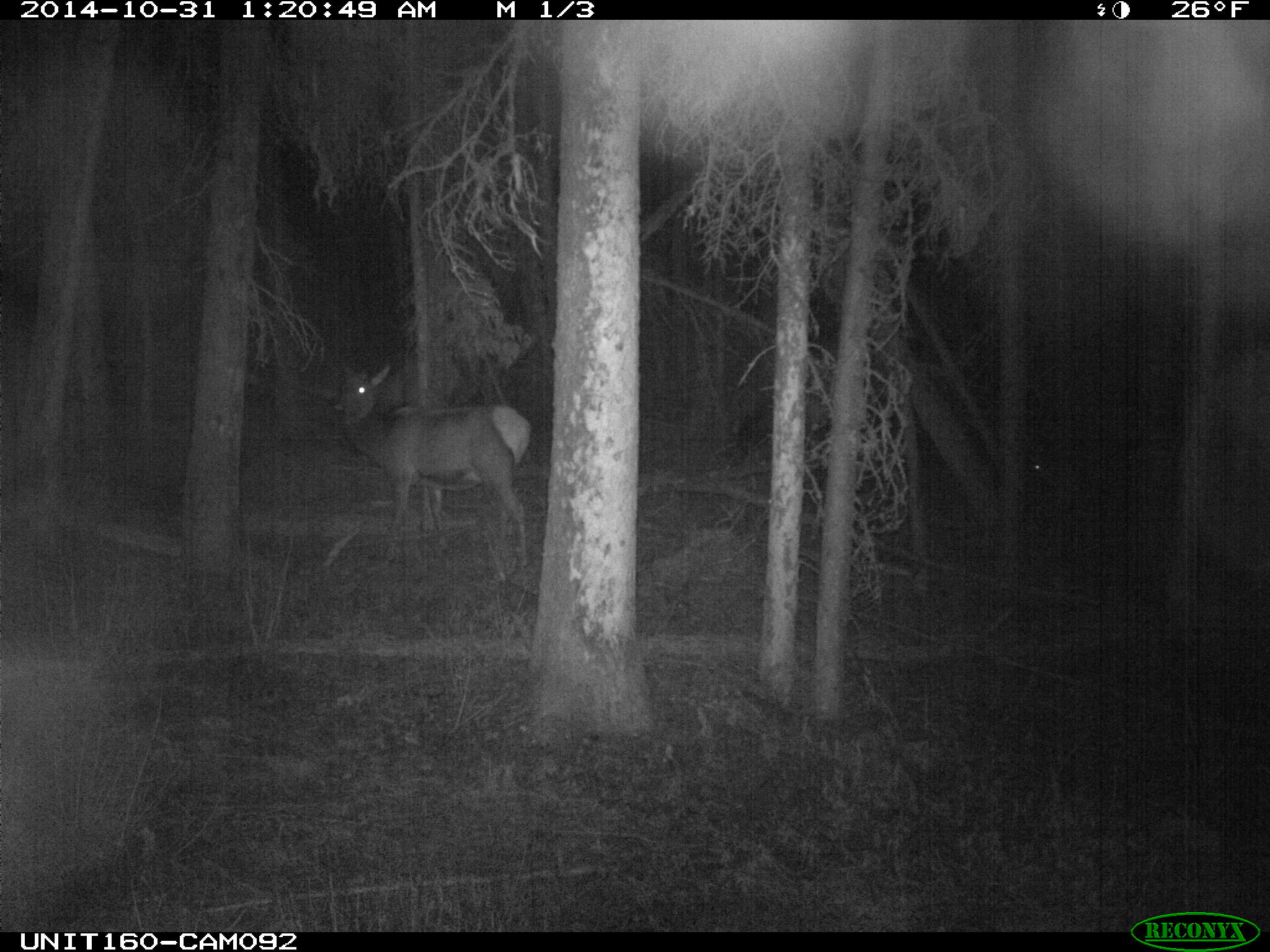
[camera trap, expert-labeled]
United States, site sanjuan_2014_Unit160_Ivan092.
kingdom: Animalia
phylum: Chordata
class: Mammalia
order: Artiodactyla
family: Cervidae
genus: Cervus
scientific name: Cervus elaphus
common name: red deer